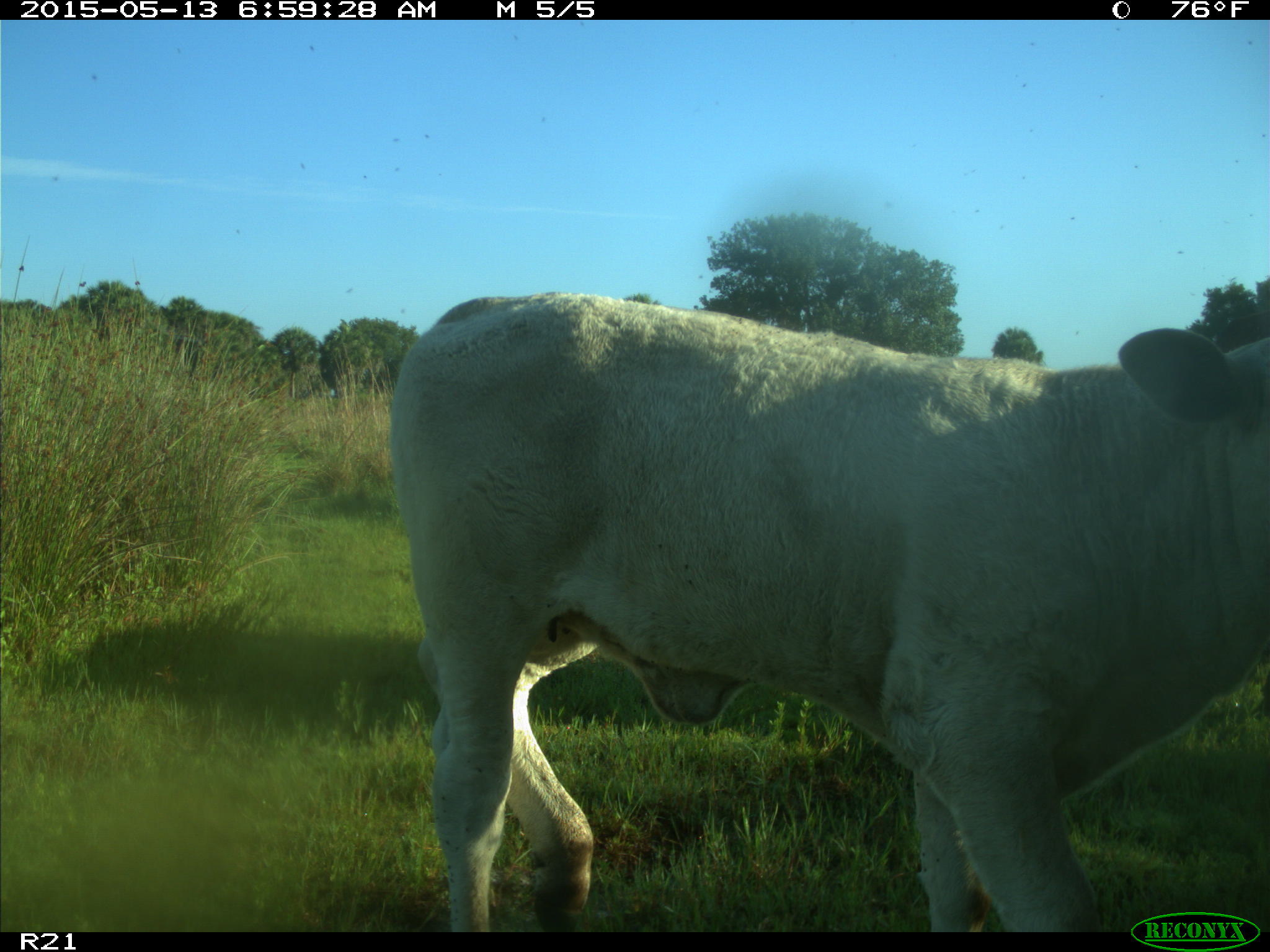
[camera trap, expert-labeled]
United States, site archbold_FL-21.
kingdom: Animalia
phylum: Chordata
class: Mammalia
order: Artiodactyla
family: Bovidae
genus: Bos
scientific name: Bos taurus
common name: domestic cow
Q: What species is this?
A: Bos taurus (domestic cow).